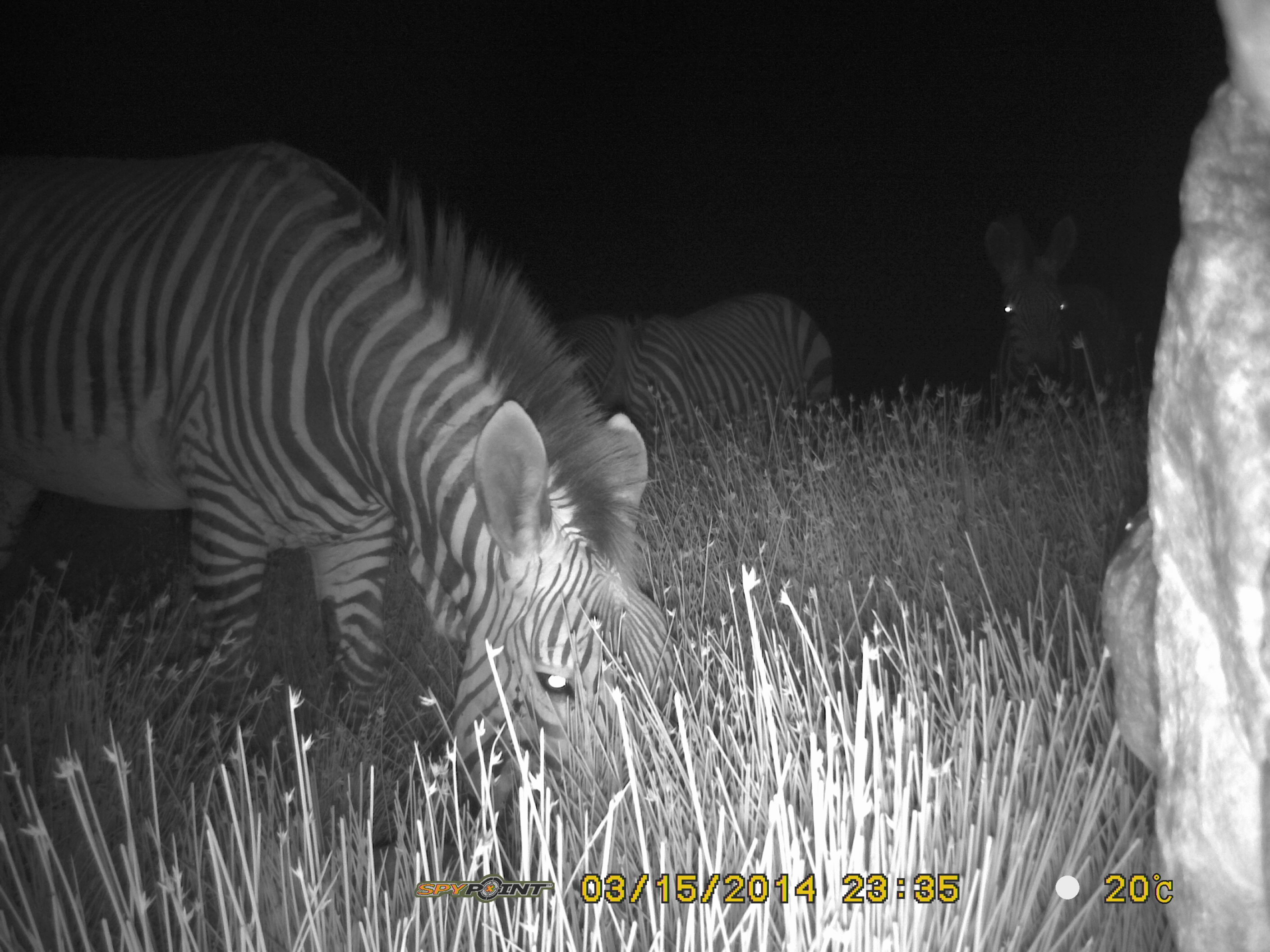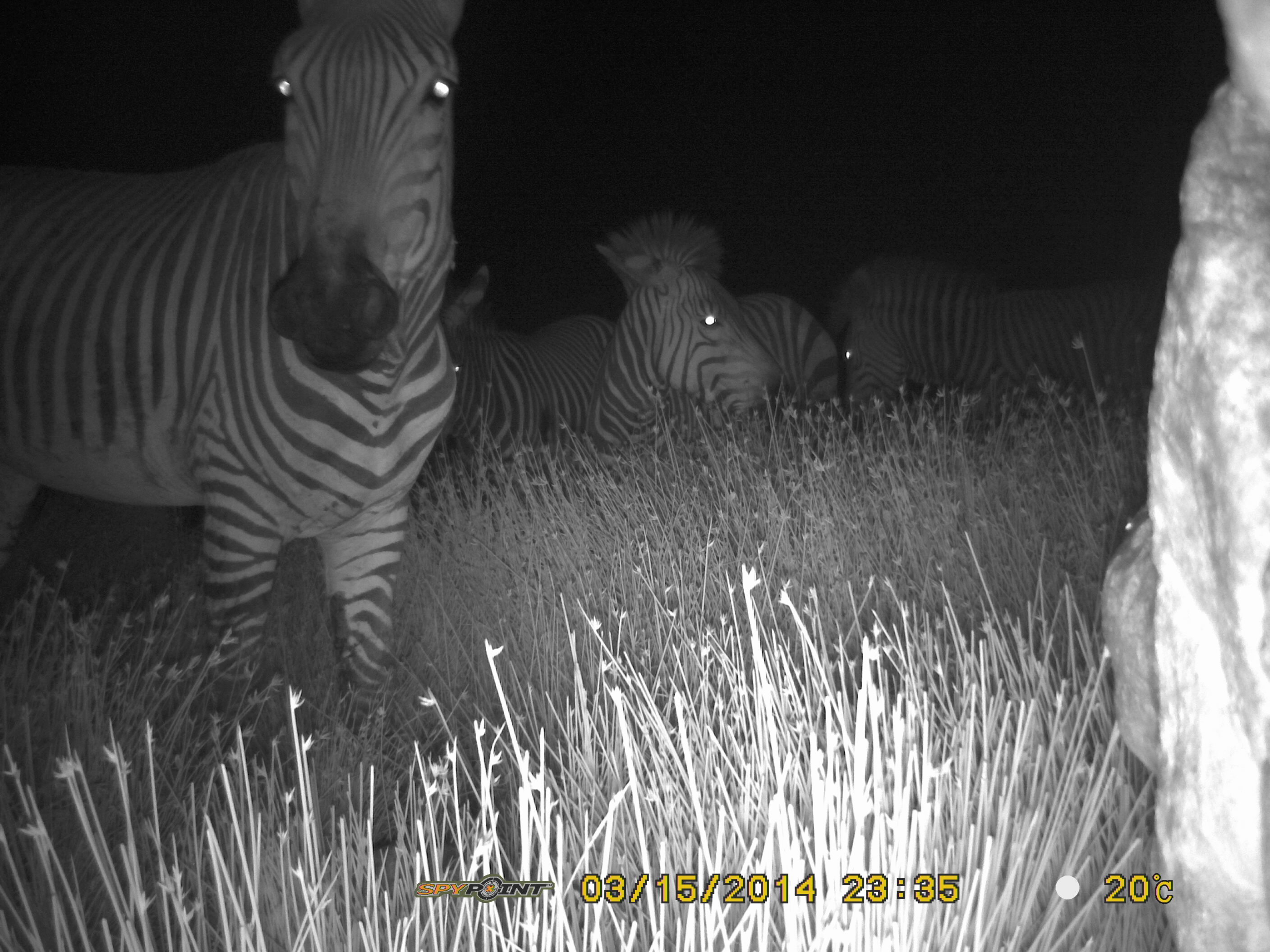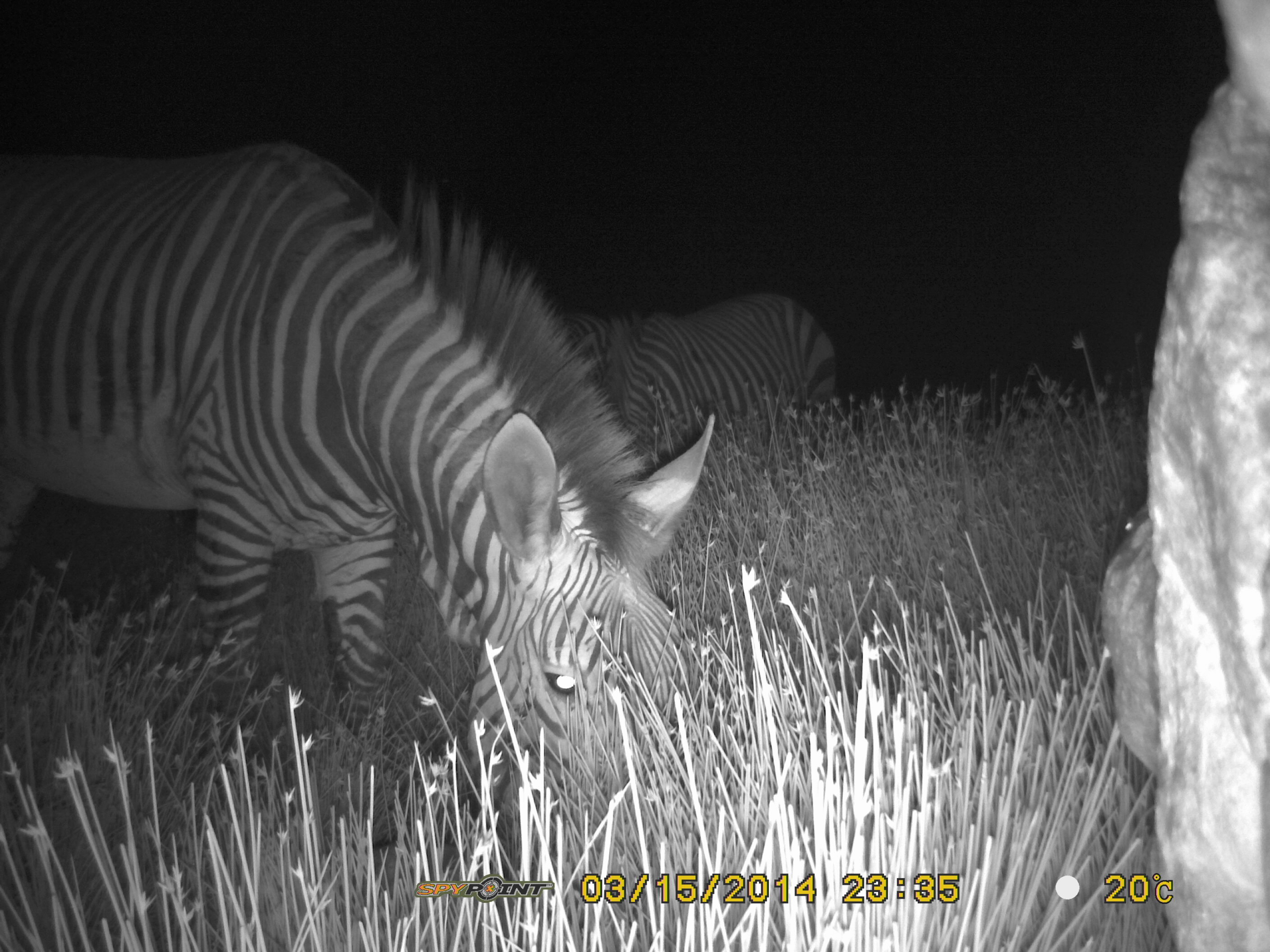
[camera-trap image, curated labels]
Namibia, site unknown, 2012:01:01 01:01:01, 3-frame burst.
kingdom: Animalia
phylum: Chordata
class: Mammalia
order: Perissodactyla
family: Equidae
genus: Equus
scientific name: Equus zebra hartmannae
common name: hartmann's mountain zebra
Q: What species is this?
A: Equus zebra hartmannae (hartmann's mountain zebra).